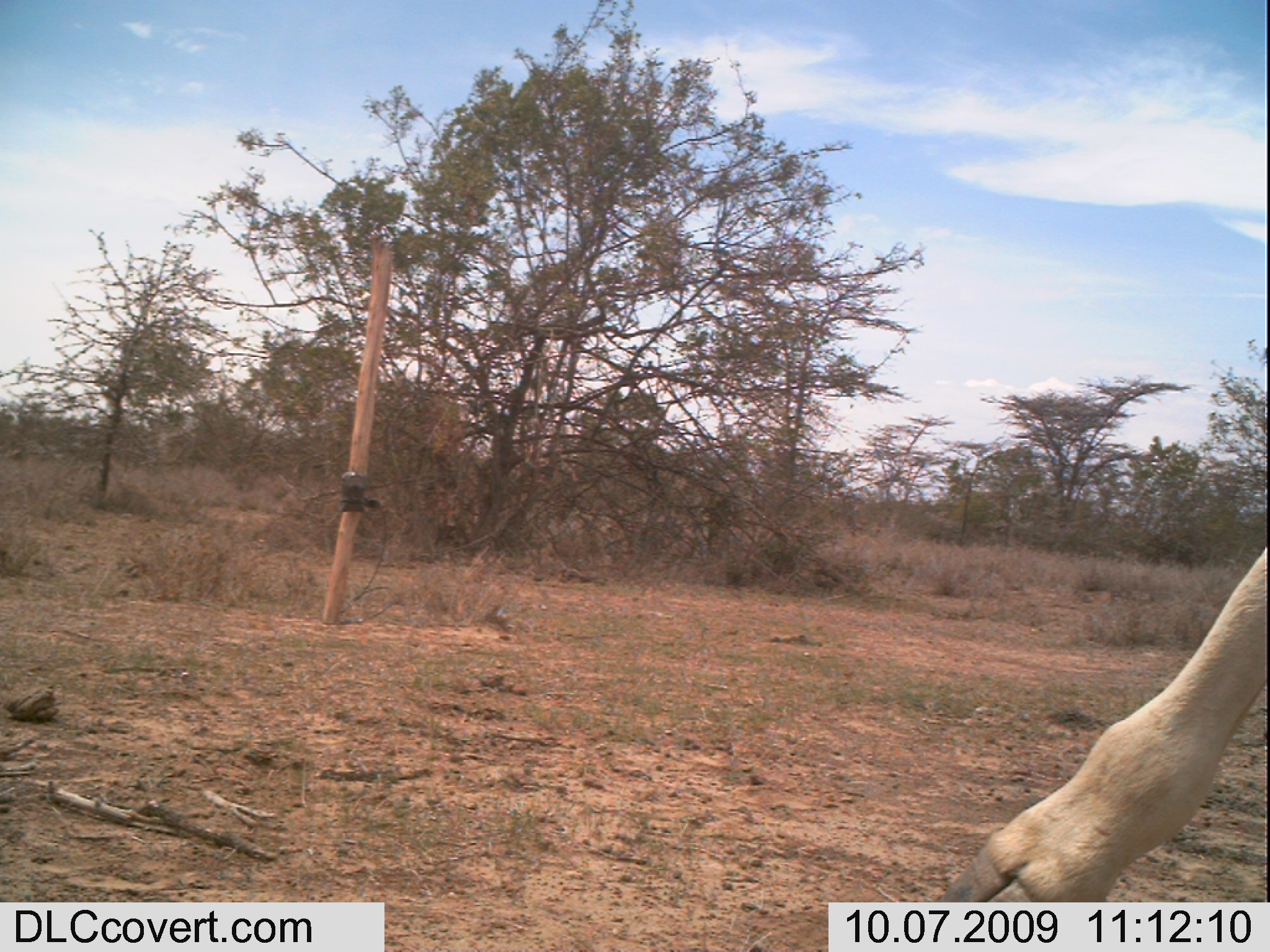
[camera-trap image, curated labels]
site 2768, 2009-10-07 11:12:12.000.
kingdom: Animalia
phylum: Chordata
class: Mammalia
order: Artiodactyla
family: Giraffidae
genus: Giraffa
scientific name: Giraffa camelopardalis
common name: giraffe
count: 1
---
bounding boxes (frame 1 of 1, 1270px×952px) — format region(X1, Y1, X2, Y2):
giraffa camelopardalis: region(937, 537, 1270, 900)